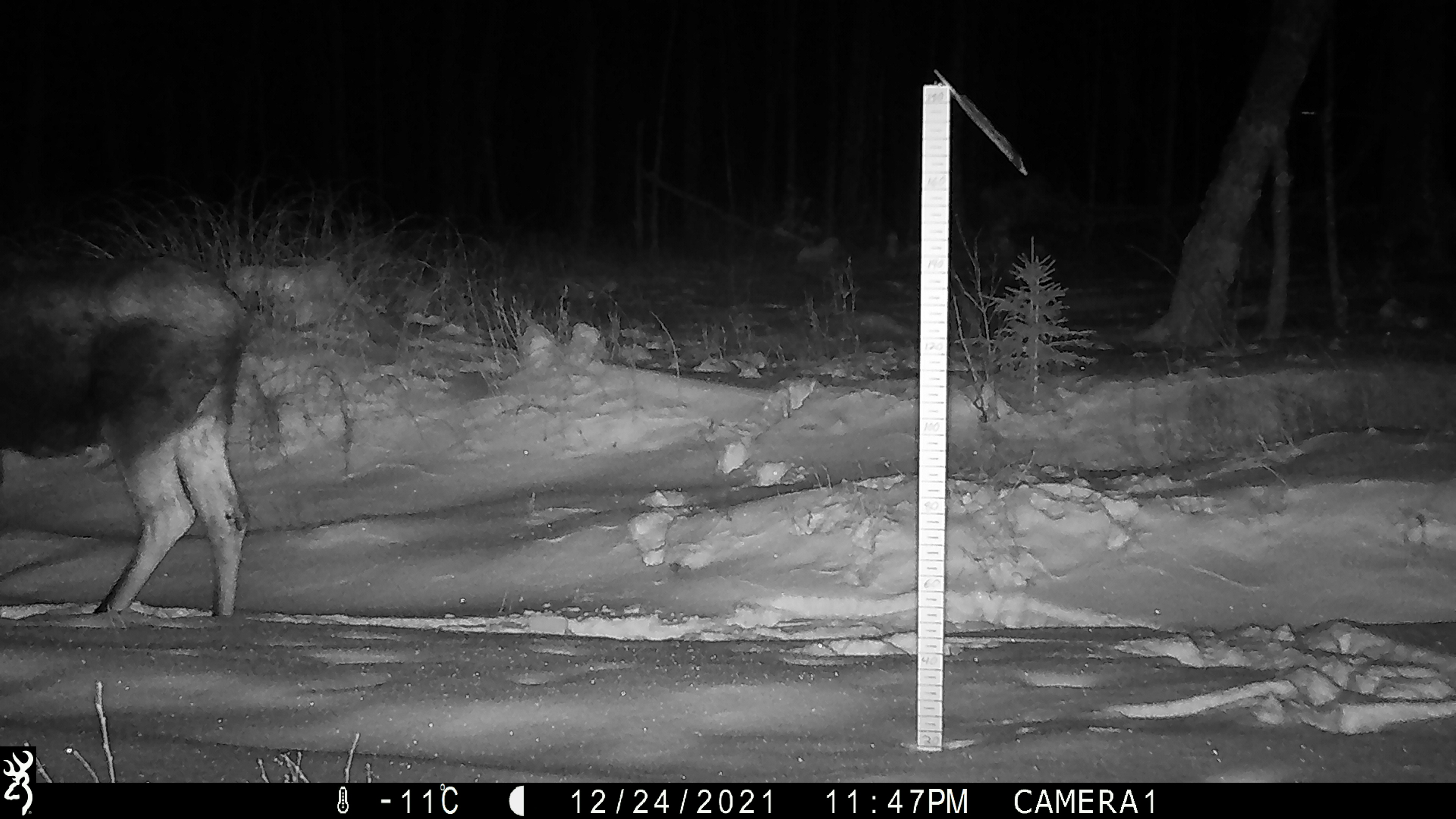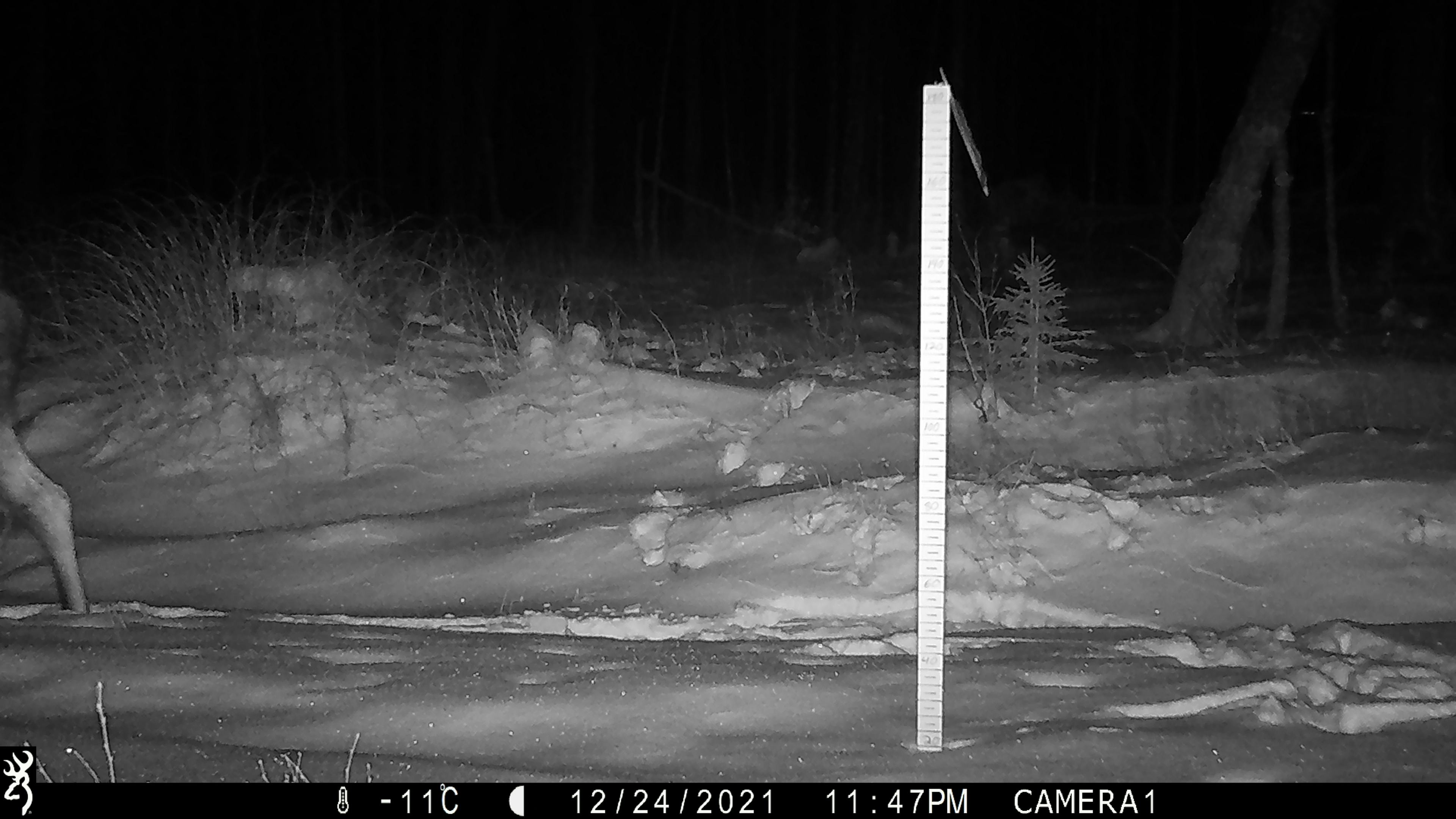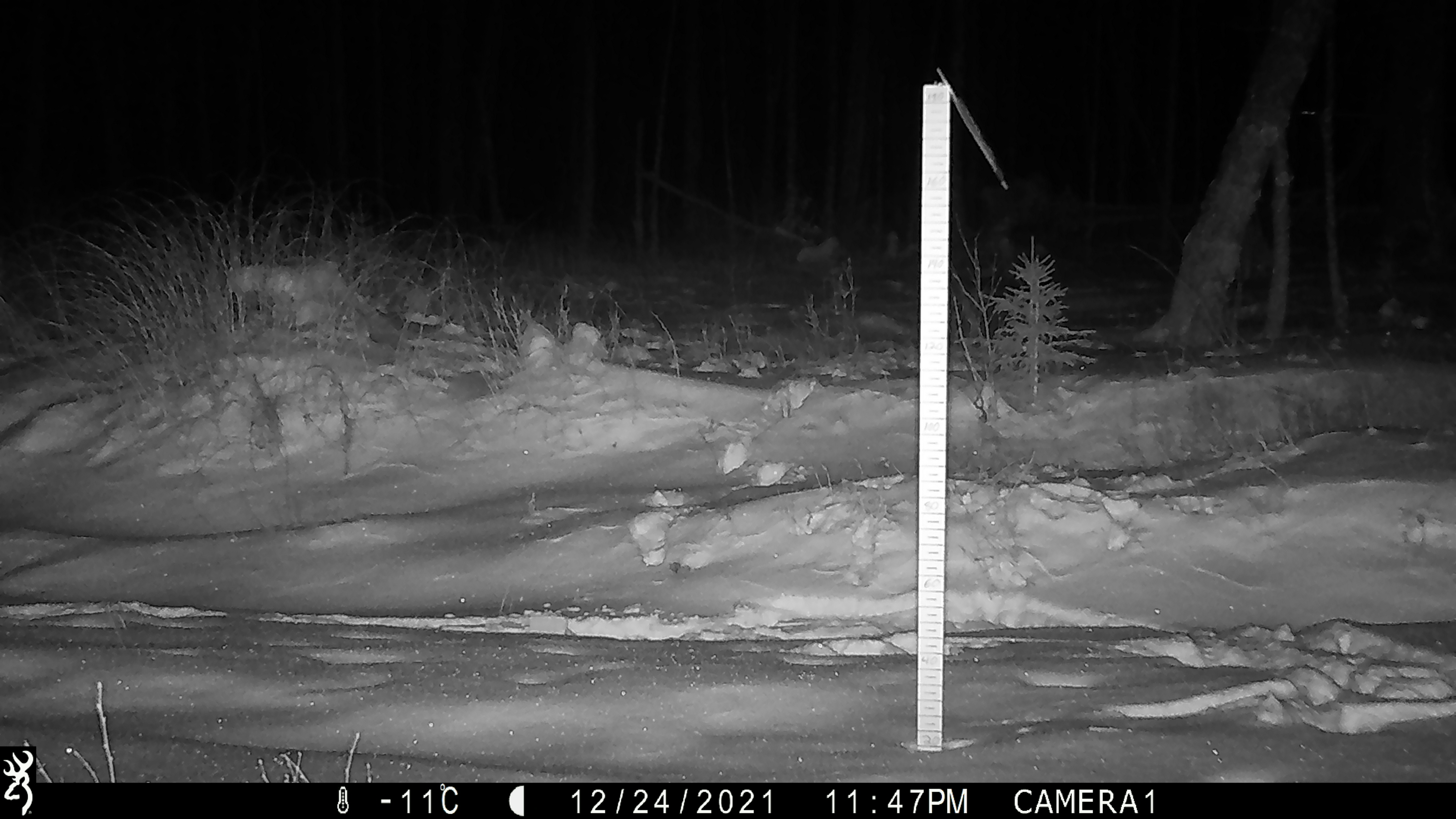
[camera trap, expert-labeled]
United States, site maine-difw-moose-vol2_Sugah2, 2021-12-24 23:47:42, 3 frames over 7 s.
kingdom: Animalia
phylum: Chordata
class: Mammalia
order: Artiodactyla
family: Cervidae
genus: Alces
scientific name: Alces alces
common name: moose